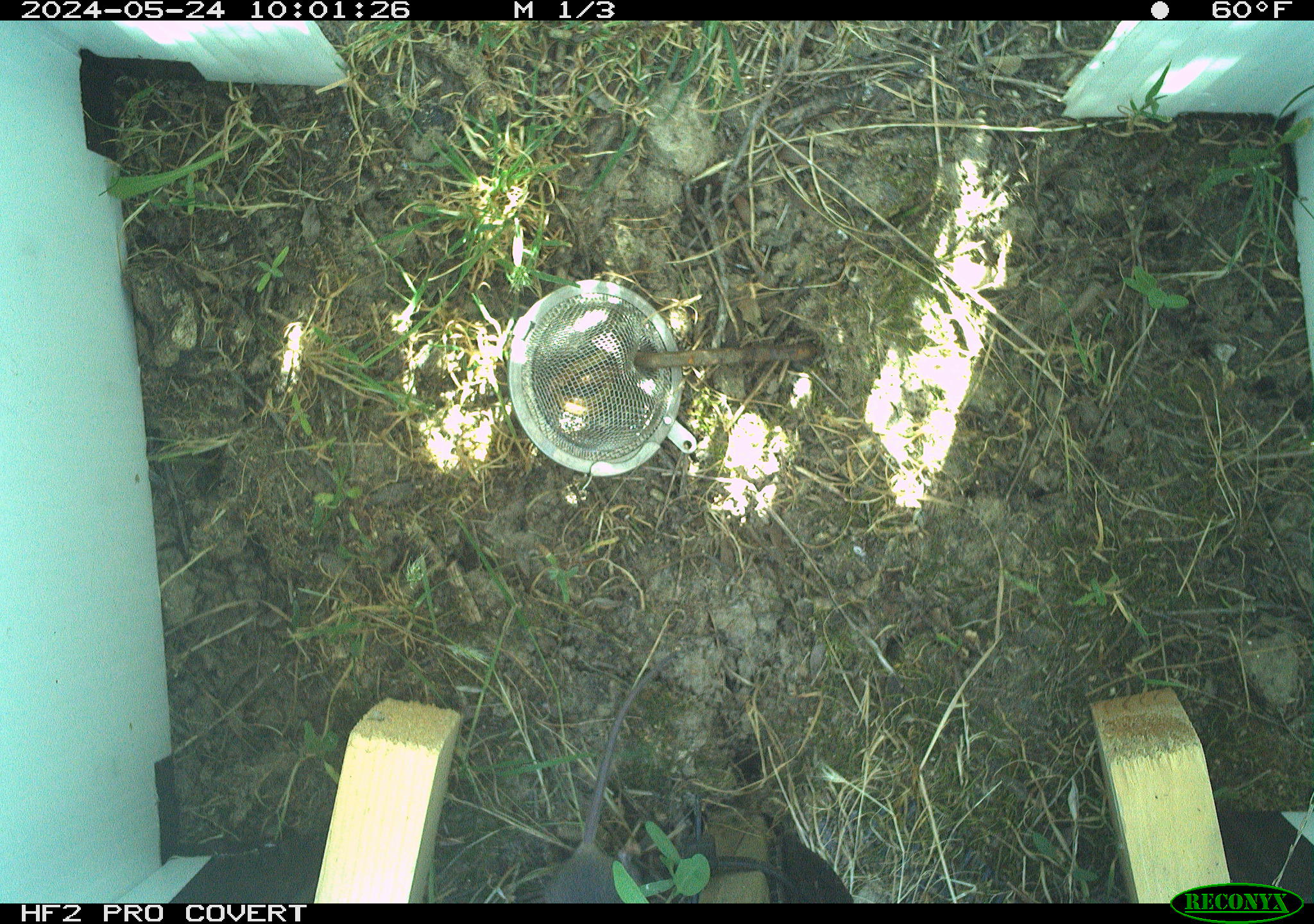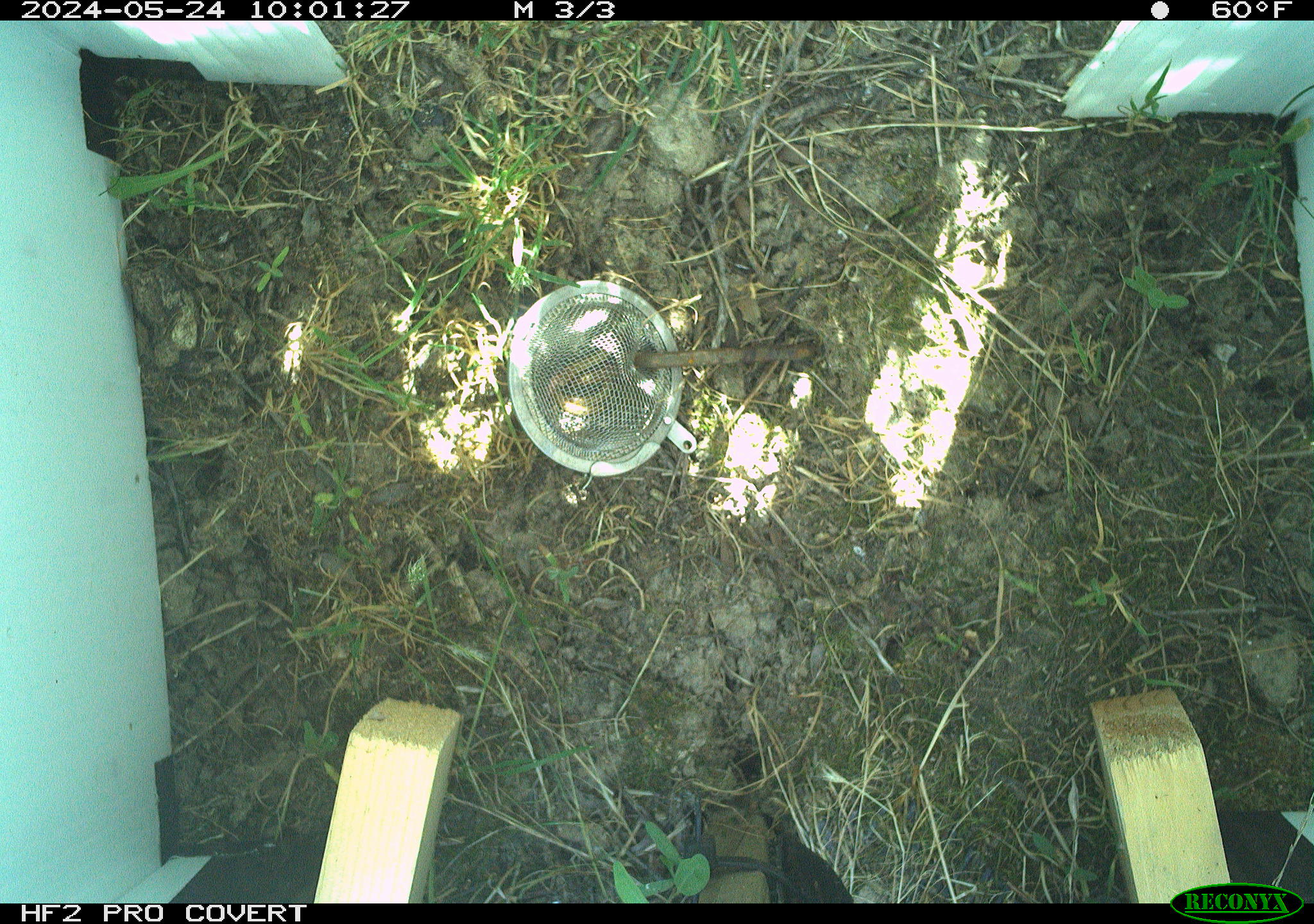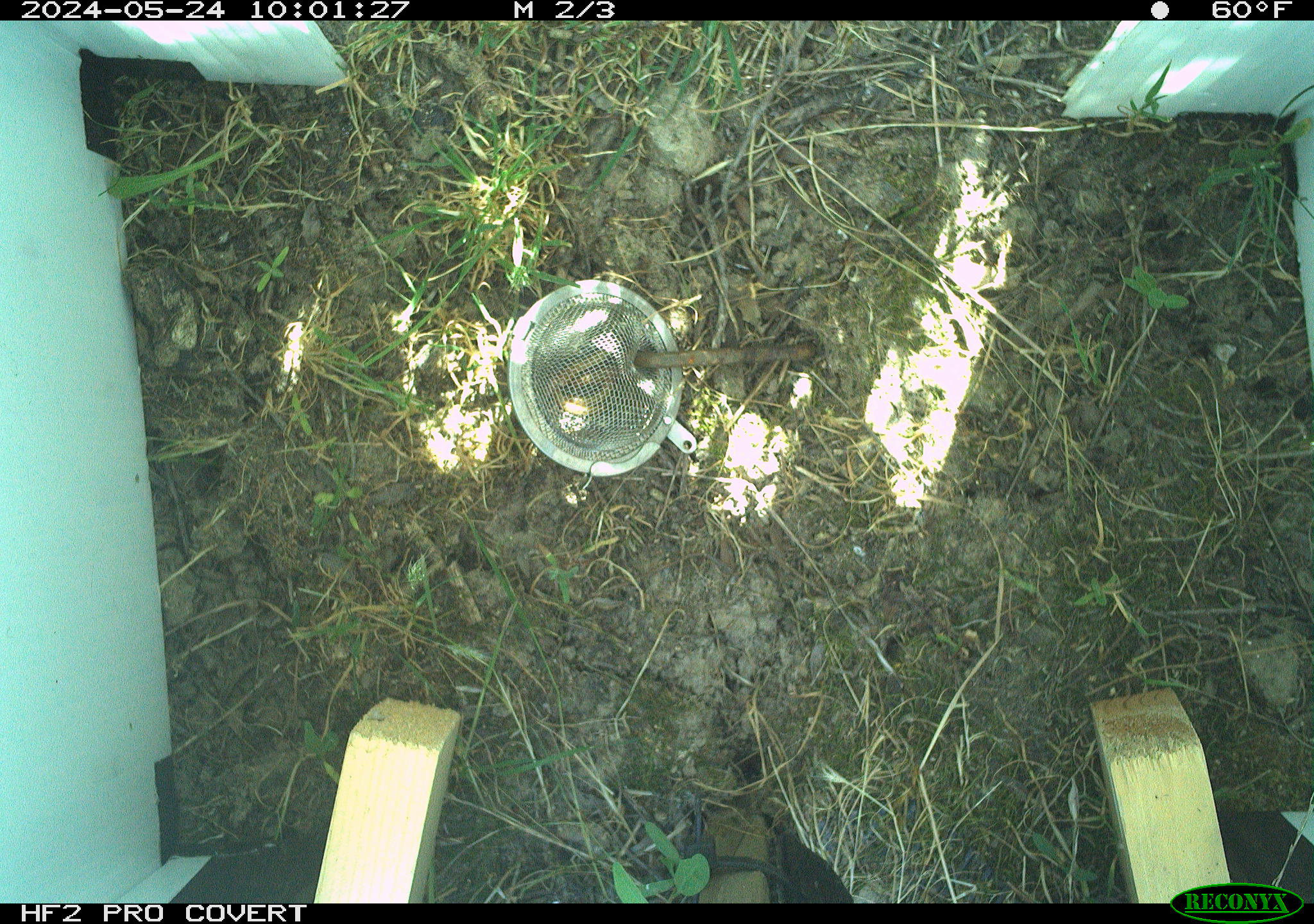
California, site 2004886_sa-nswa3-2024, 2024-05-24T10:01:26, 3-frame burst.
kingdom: Animalia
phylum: Chordata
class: Mammalia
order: Rodentia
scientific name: Rodentia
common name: rodent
Rodent (Rodentia).